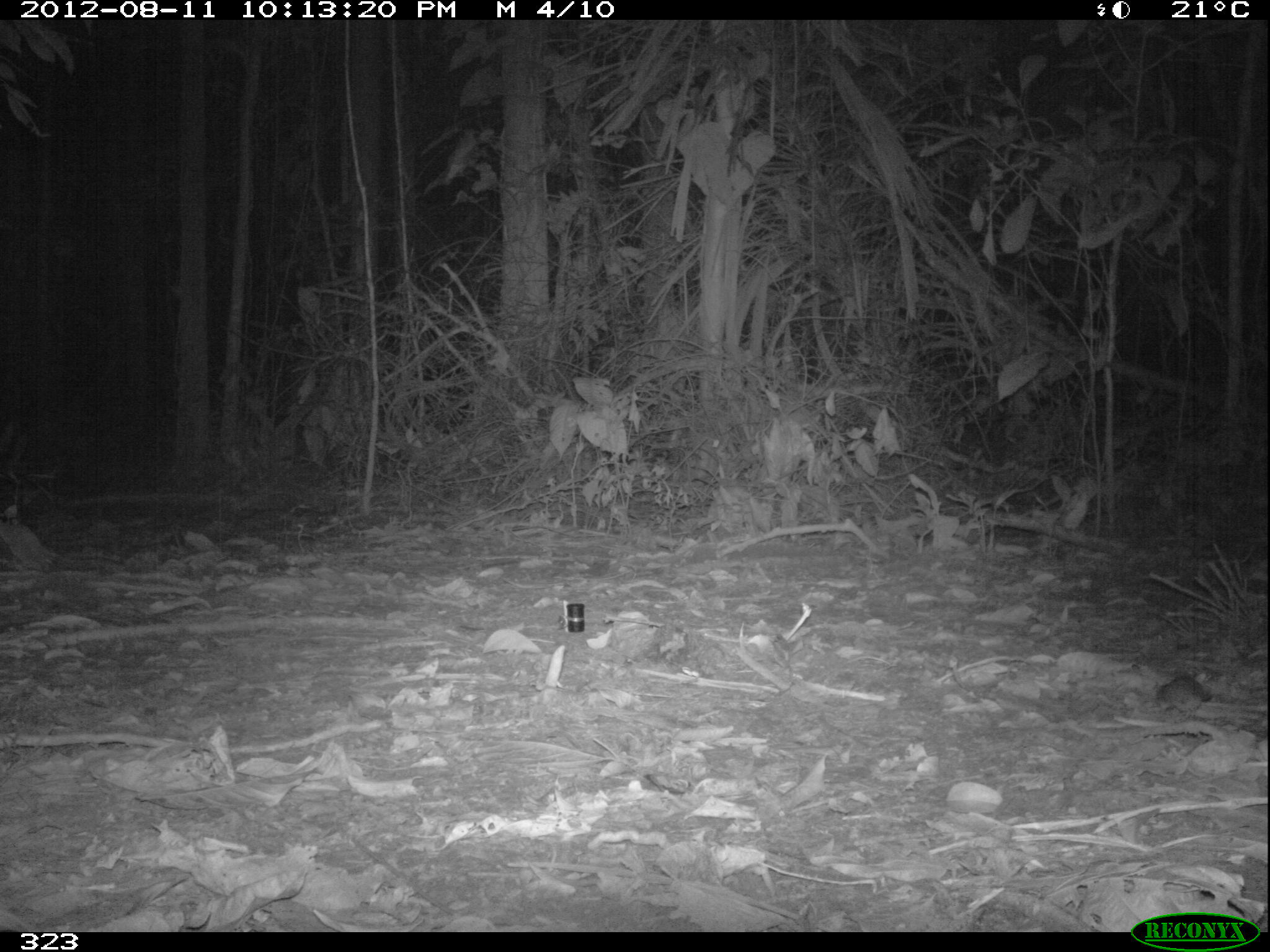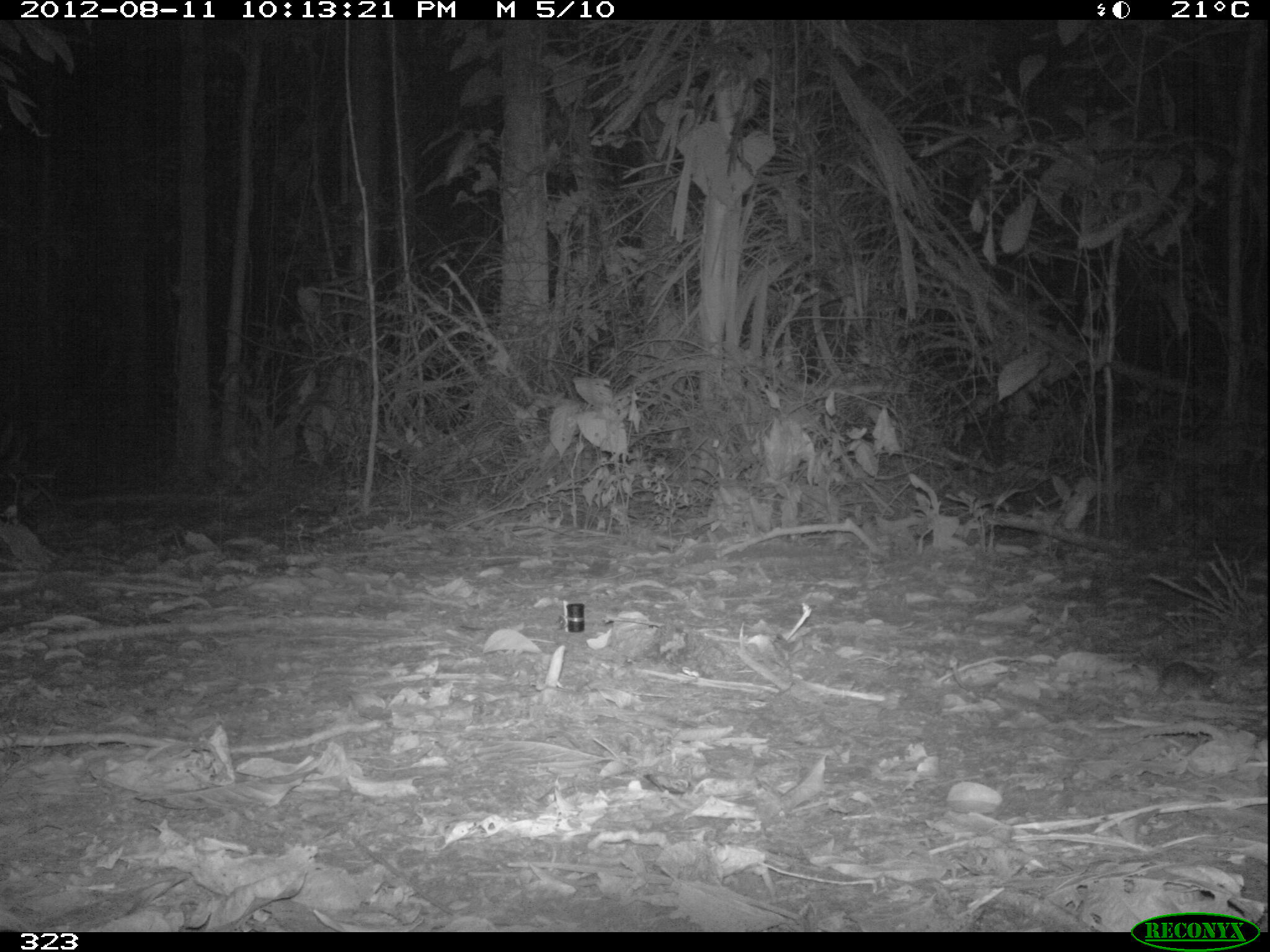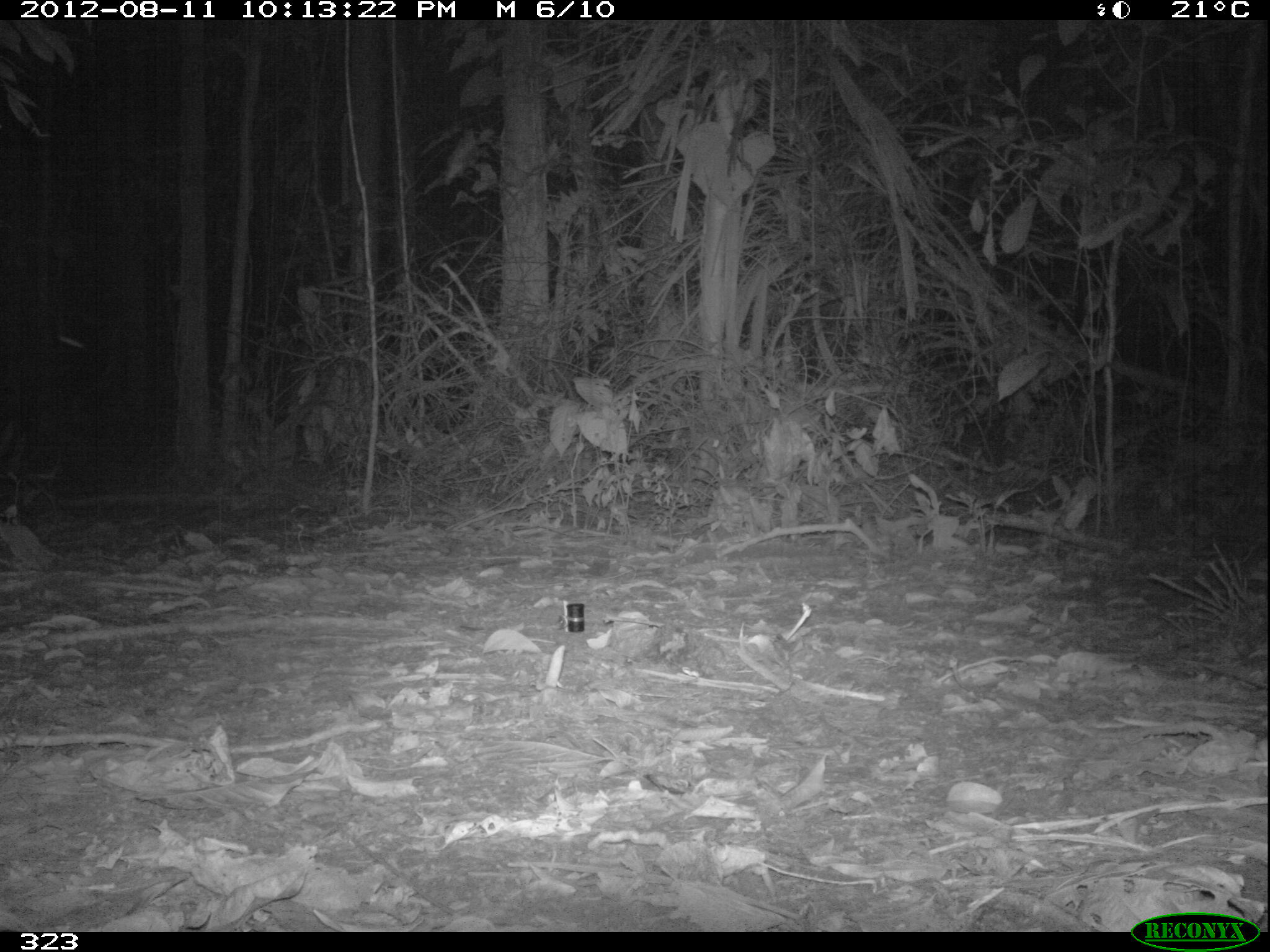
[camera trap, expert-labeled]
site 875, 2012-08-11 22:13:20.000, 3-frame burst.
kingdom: Animalia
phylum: Chordata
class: Mammalia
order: Rodentia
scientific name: Rodentia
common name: rodents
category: unknown rodent